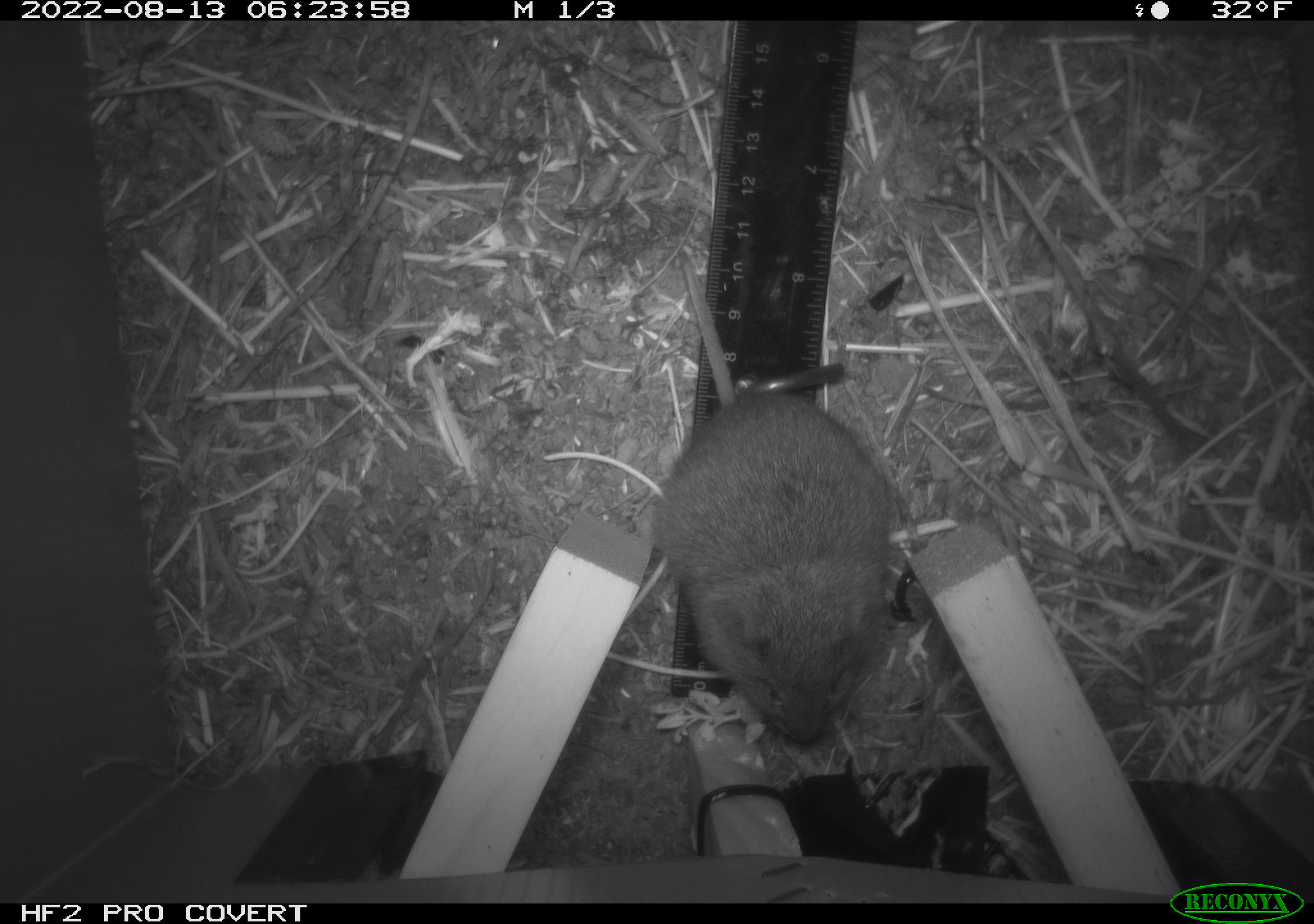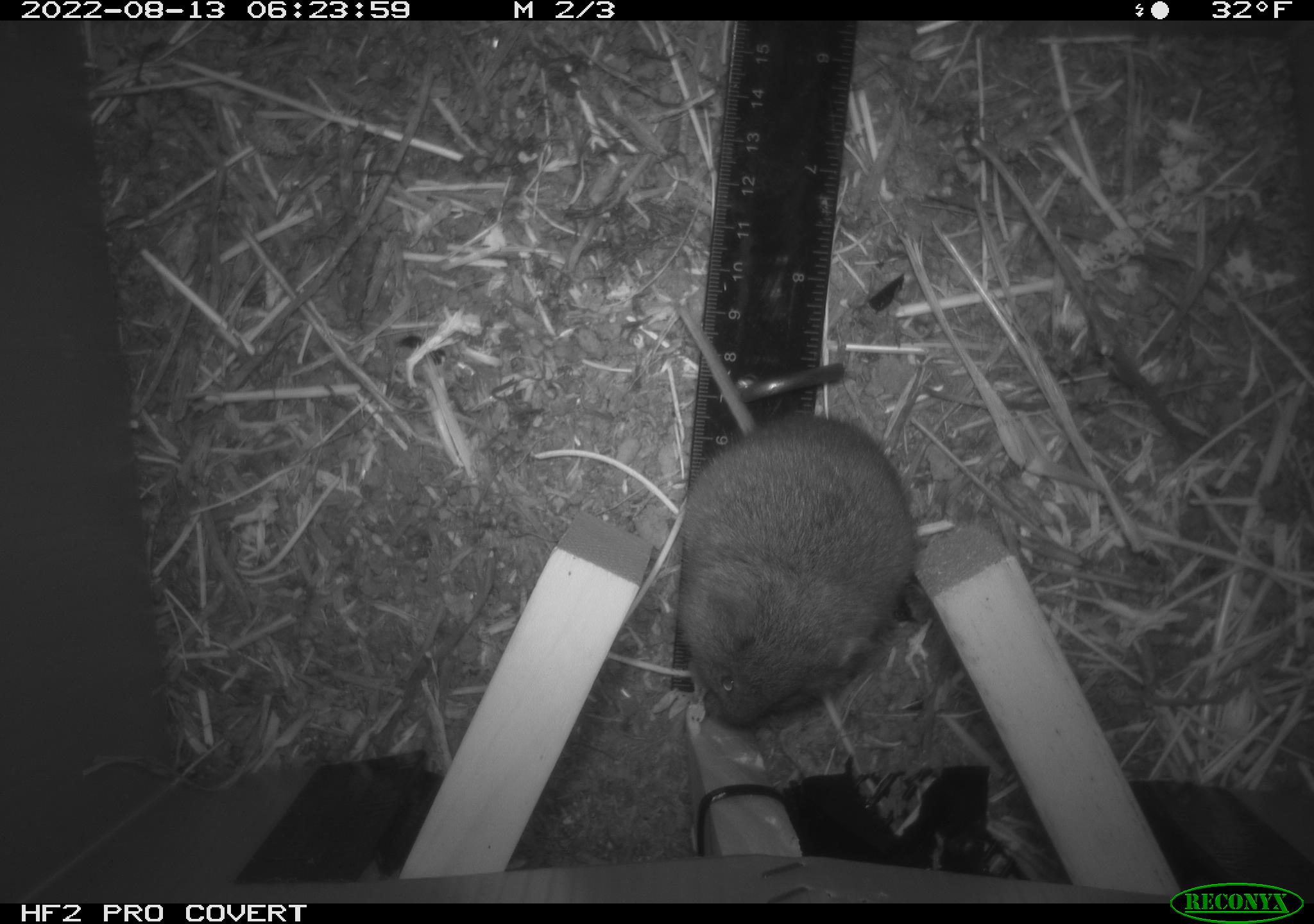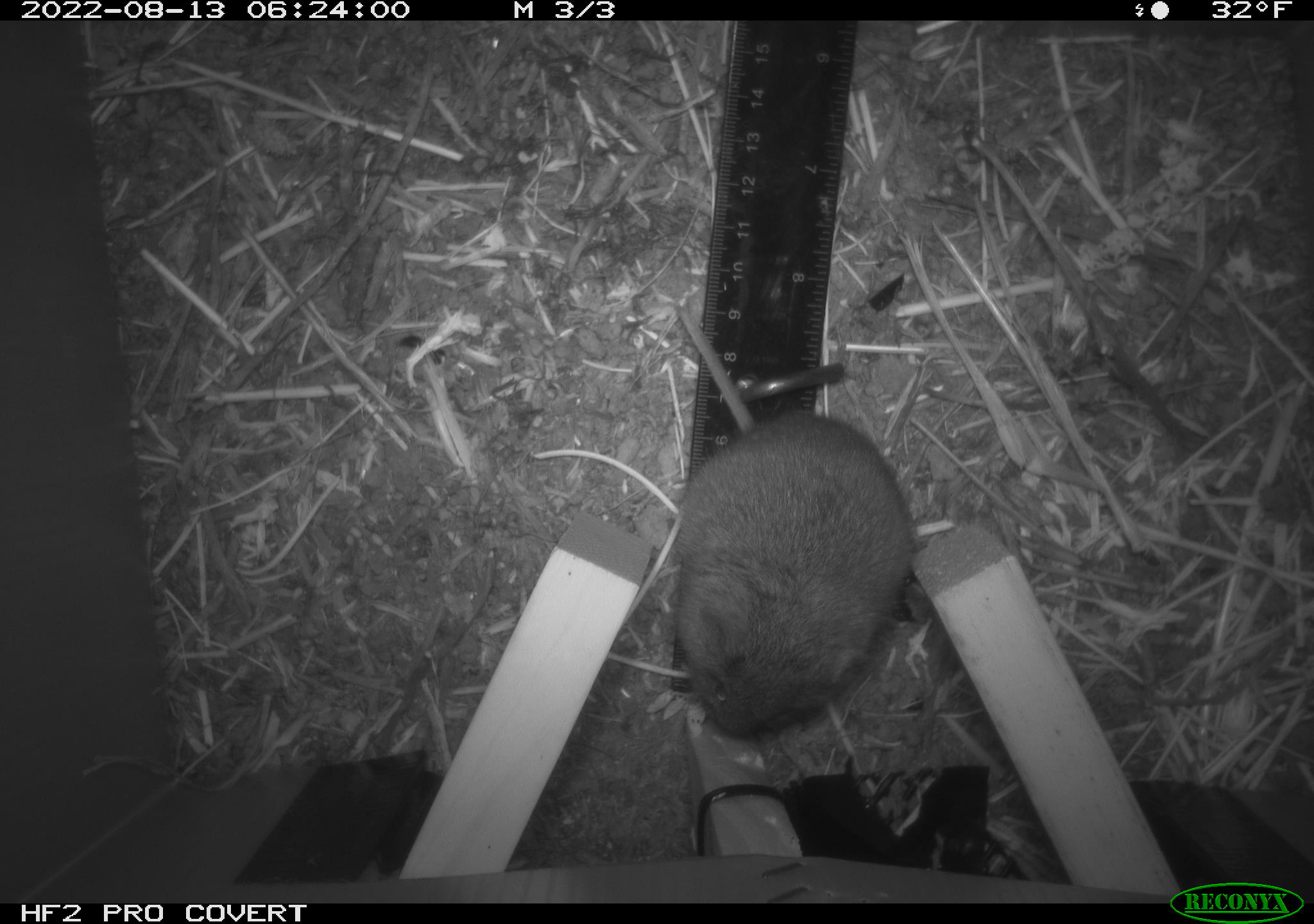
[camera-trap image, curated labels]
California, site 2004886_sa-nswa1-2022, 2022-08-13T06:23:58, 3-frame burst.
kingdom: Animalia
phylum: Chordata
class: Mammalia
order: Rodentia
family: Cricetidae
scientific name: Cricetidae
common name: hamsters, voles, lemmings, and allies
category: cricetidae family